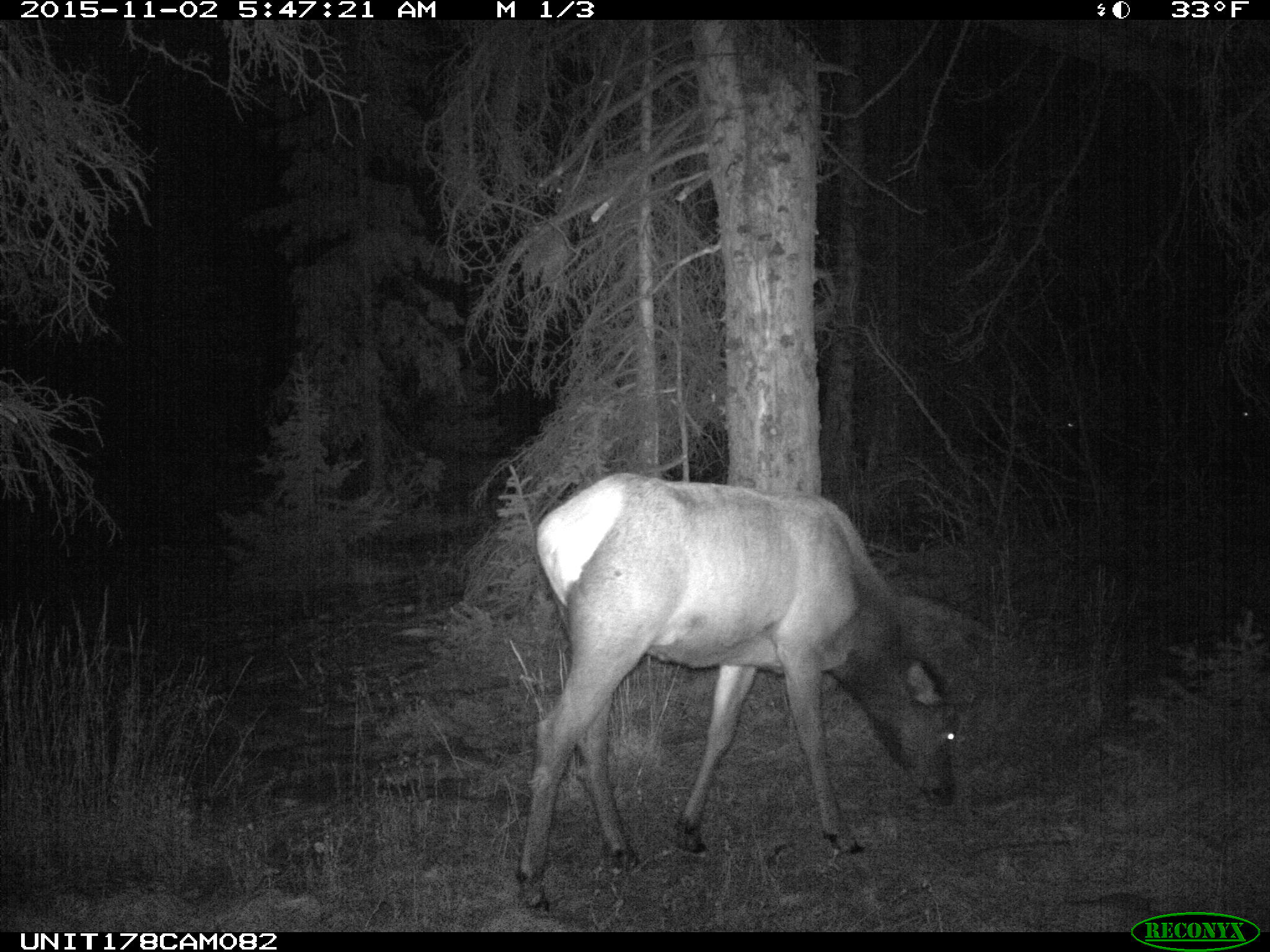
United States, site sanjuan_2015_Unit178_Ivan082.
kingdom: Animalia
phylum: Chordata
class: Mammalia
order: Artiodactyla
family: Cervidae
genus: Cervus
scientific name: Cervus elaphus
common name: red deer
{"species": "Cervus elaphus (red deer)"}